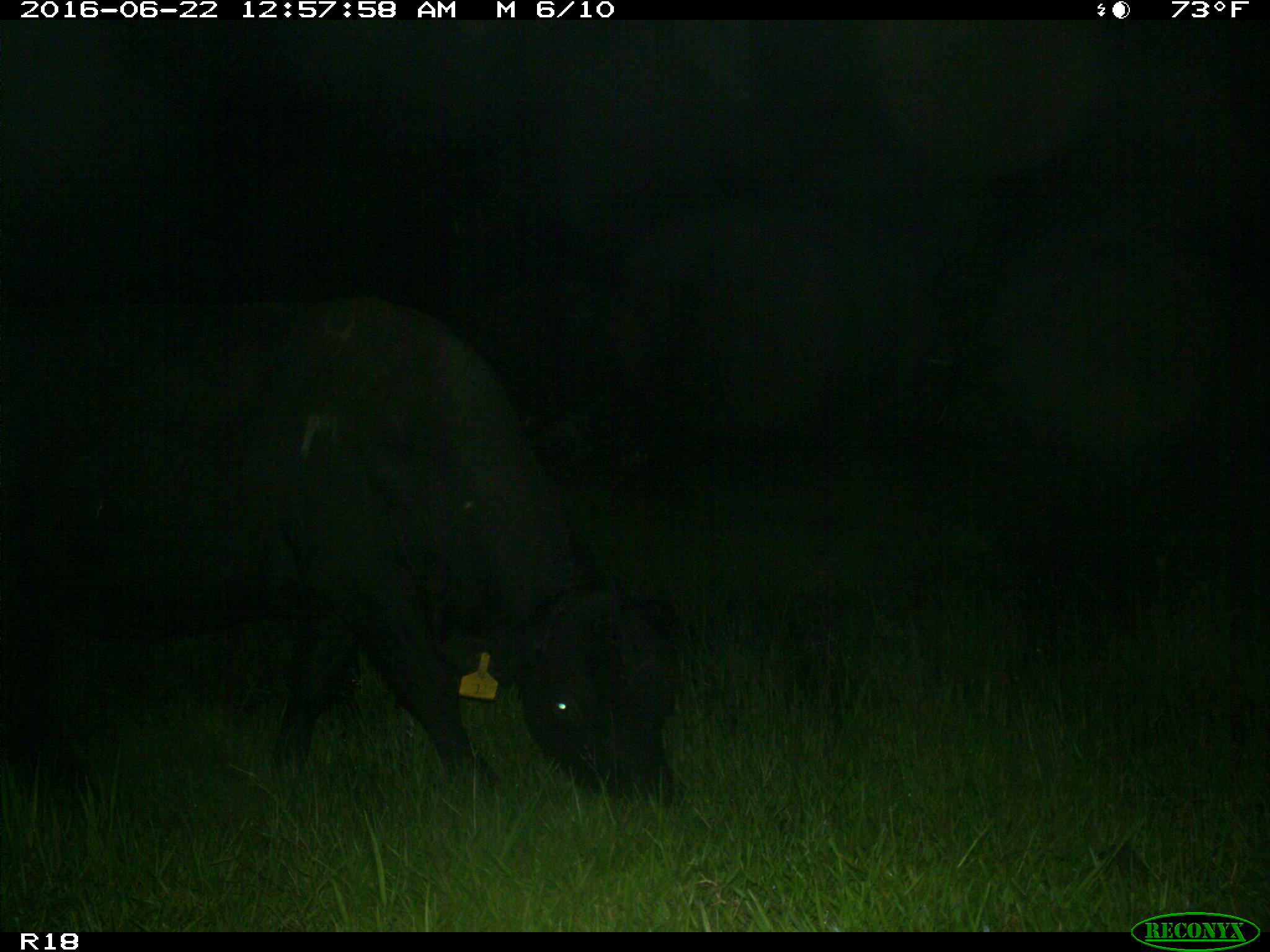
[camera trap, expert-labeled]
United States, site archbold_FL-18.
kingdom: Animalia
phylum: Chordata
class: Mammalia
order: Artiodactyla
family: Bovidae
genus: Bos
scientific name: Bos taurus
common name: domestic cow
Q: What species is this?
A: Bos taurus (domestic cow).